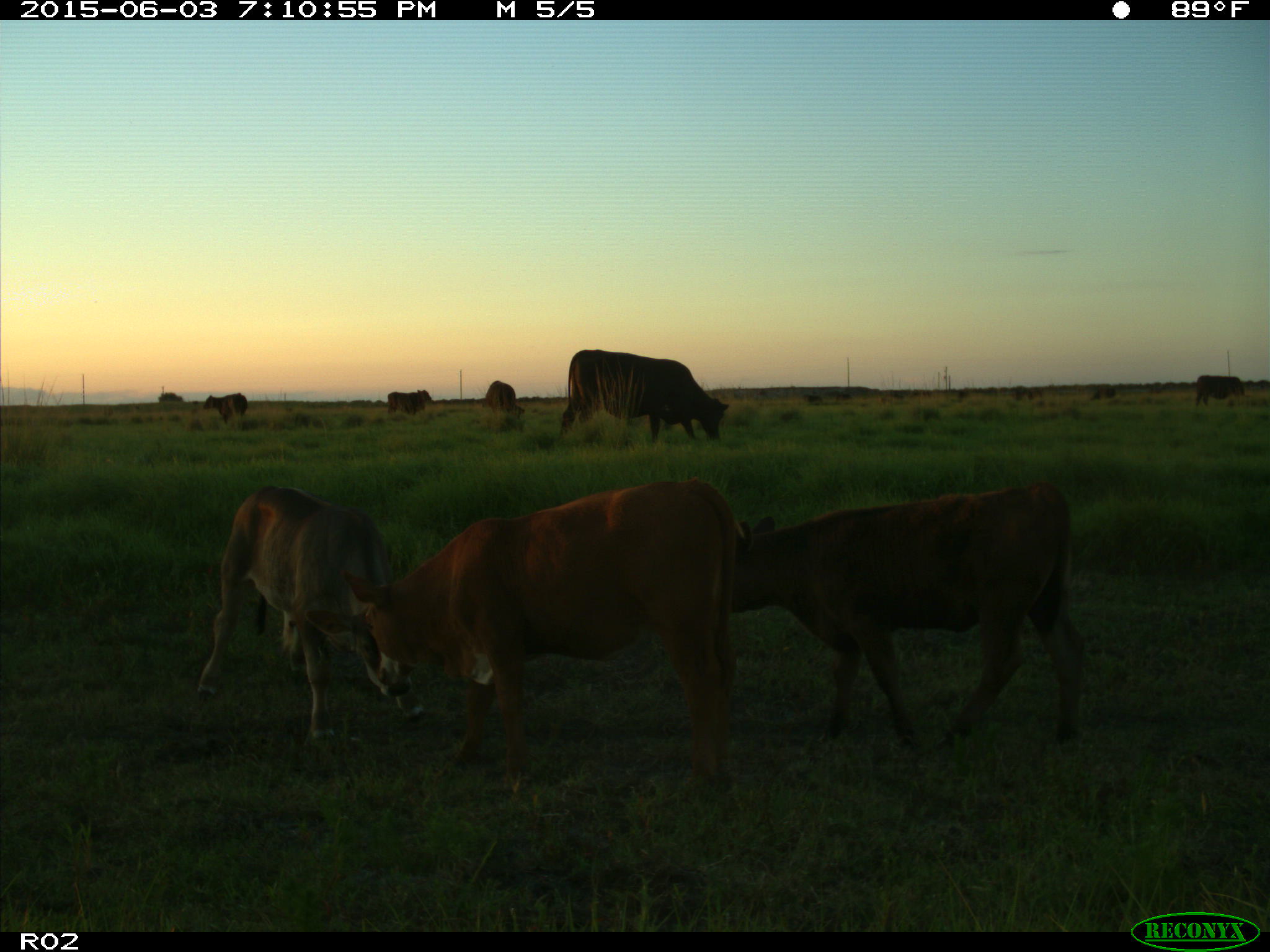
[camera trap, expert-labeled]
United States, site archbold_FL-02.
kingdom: Animalia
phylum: Chordata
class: Mammalia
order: Artiodactyla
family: Bovidae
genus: Bos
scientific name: Bos taurus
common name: domestic cow